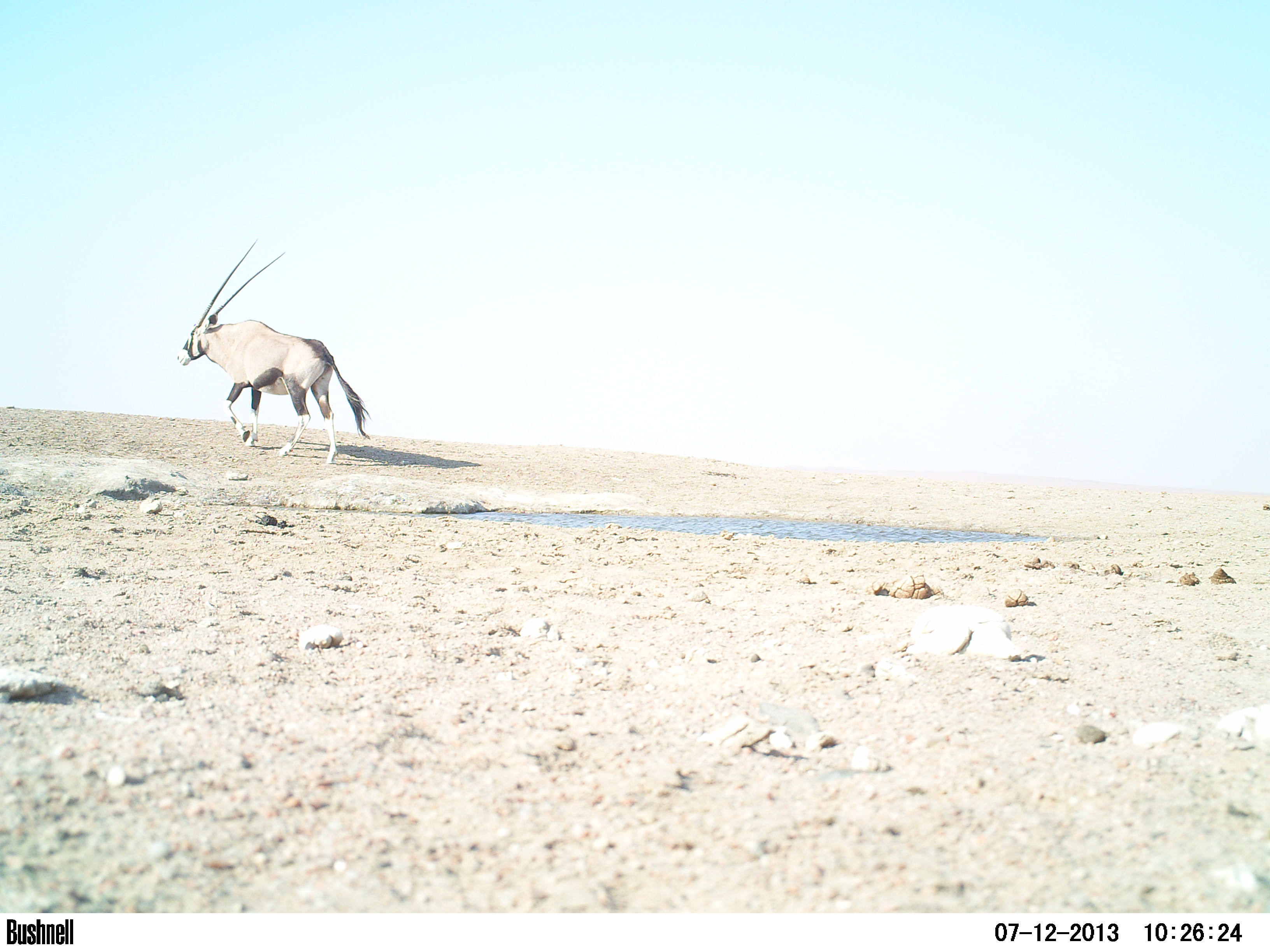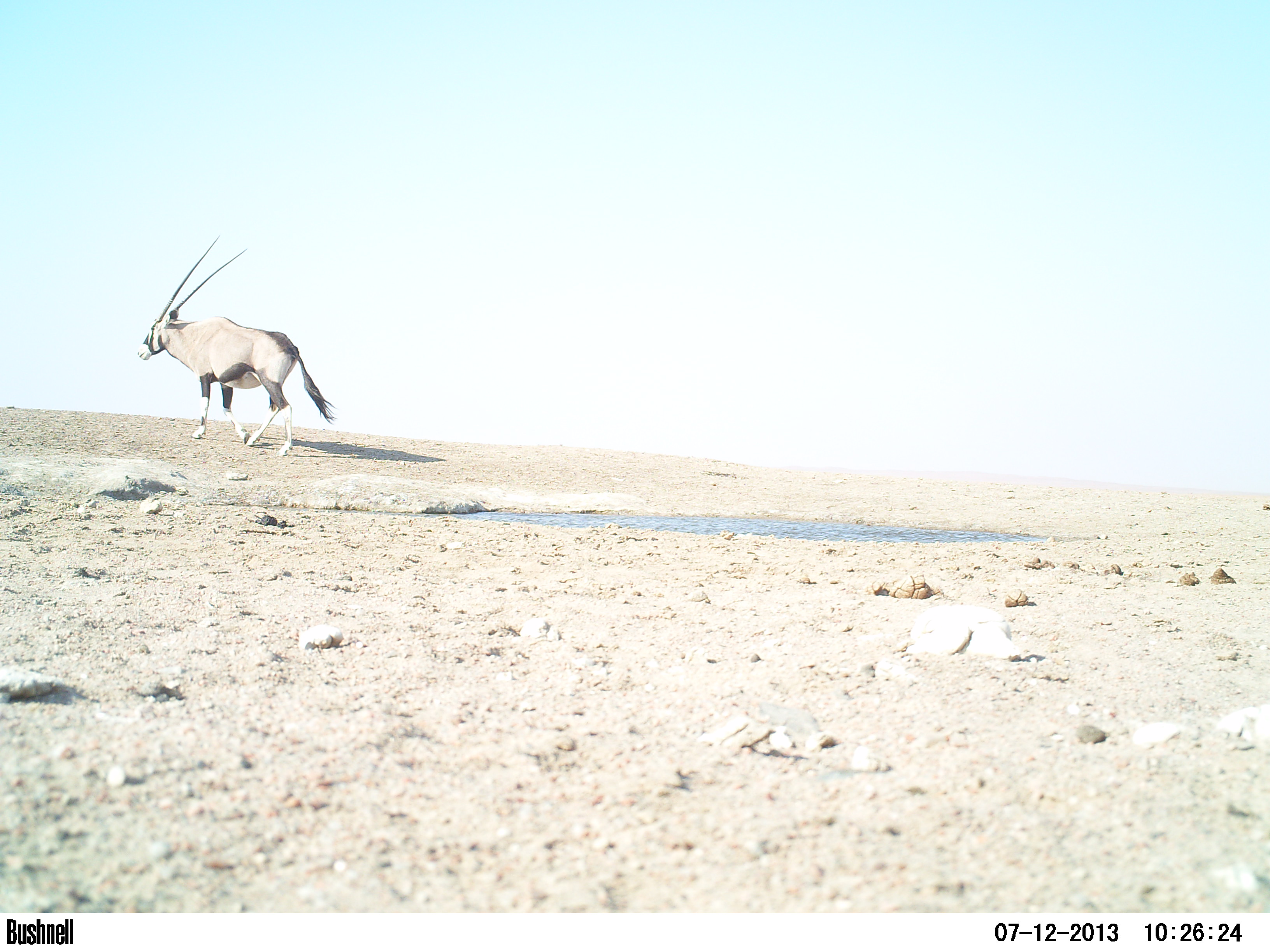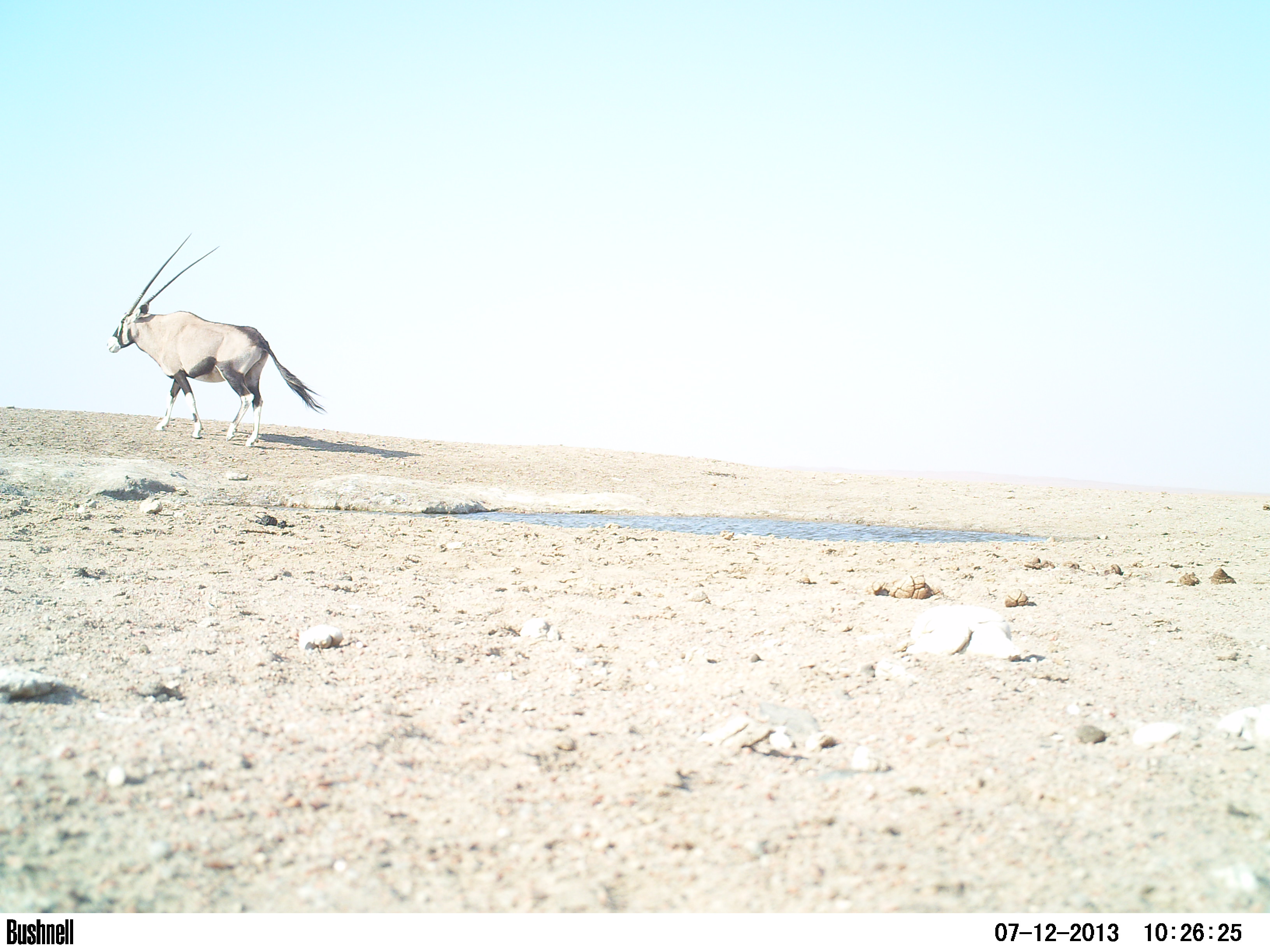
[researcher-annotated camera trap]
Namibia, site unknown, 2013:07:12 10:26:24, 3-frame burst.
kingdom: Animalia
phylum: Chordata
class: Mammalia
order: Artiodactyla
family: Bovidae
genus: Oryx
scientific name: Oryx gazella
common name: gemsbok